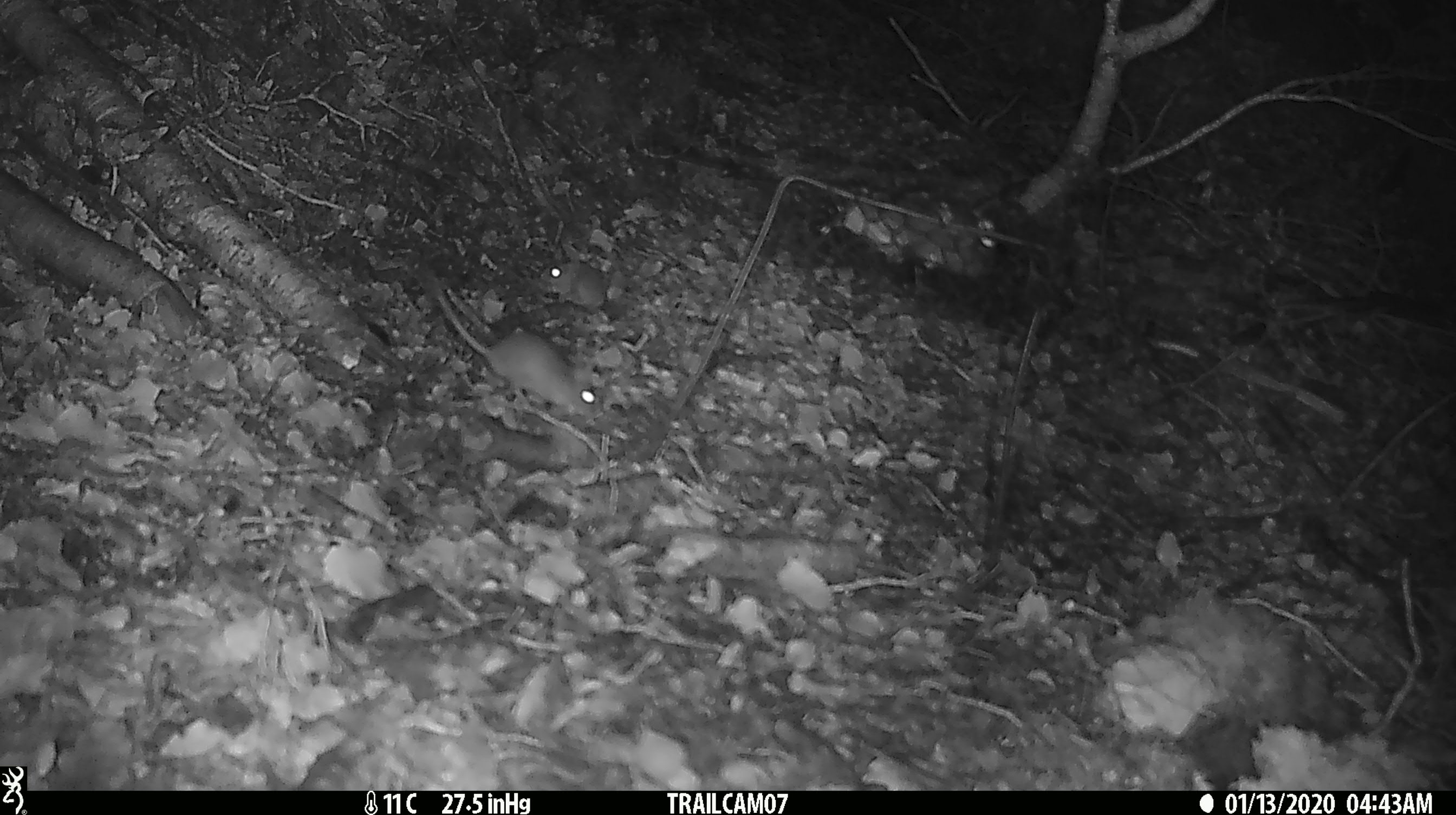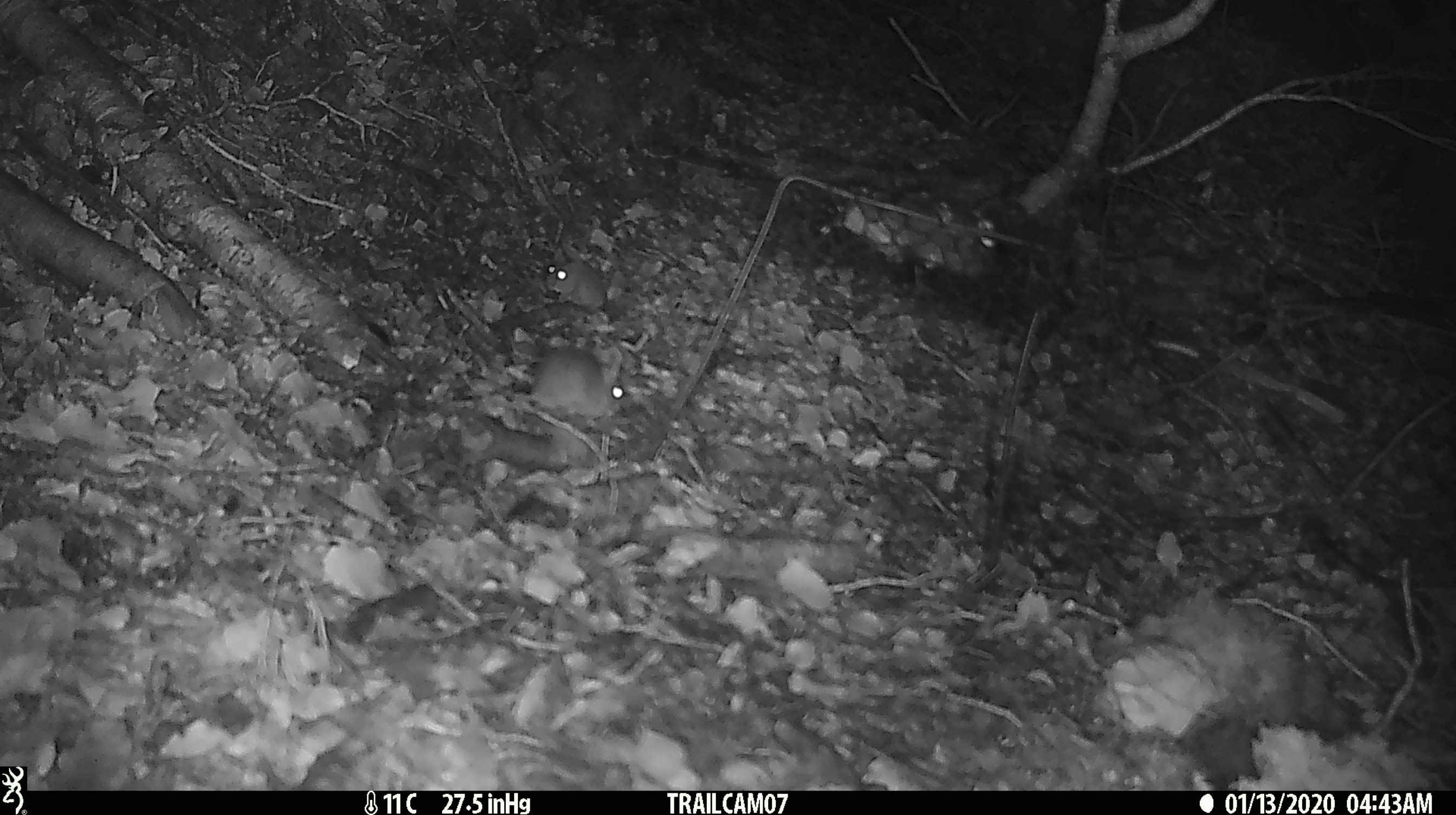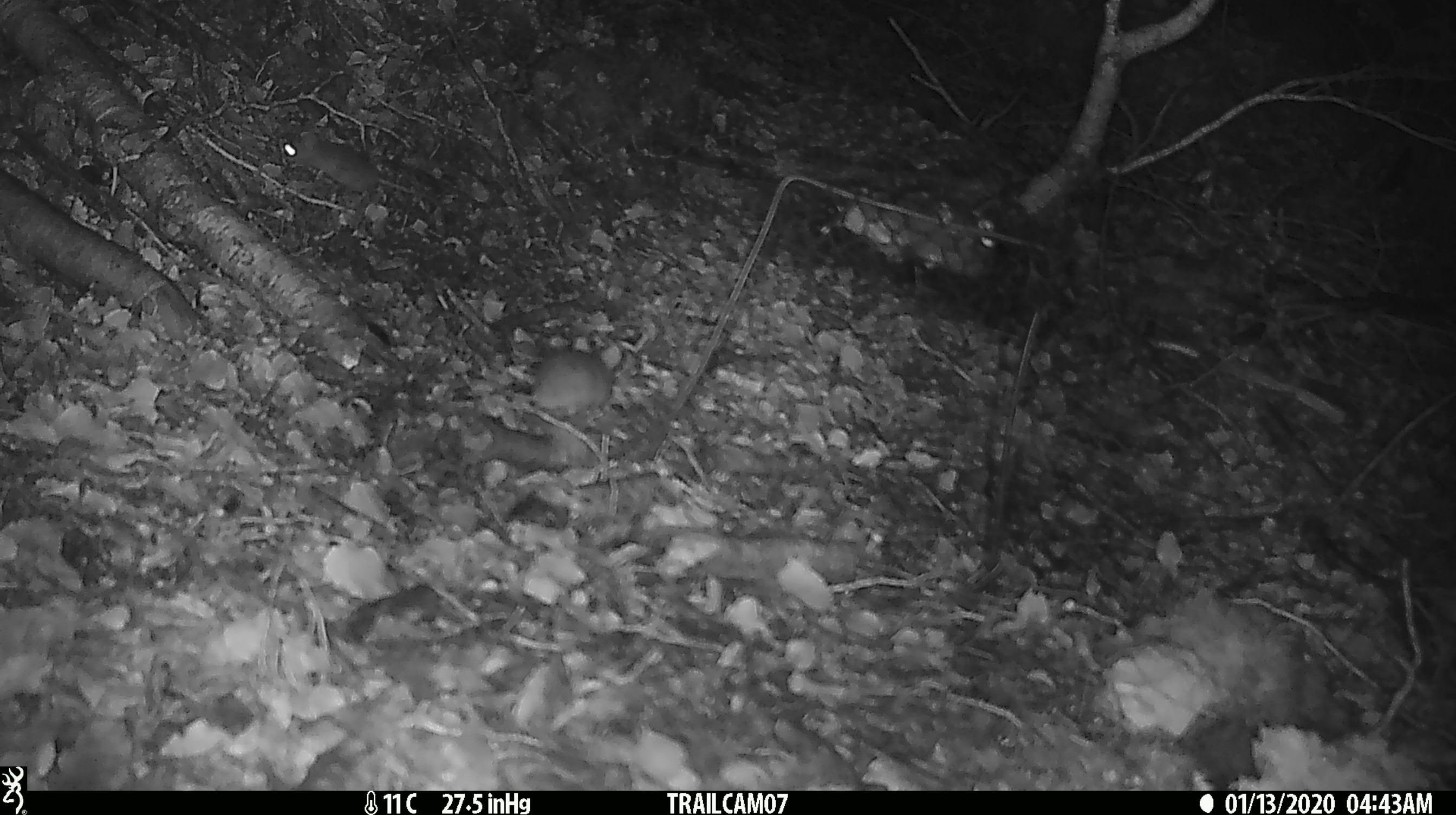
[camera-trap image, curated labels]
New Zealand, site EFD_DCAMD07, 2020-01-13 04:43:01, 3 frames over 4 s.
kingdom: Animalia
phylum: Chordata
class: Mammalia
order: Rodentia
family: Muridae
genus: Mus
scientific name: Mus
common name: mouse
Mouse (Mus).